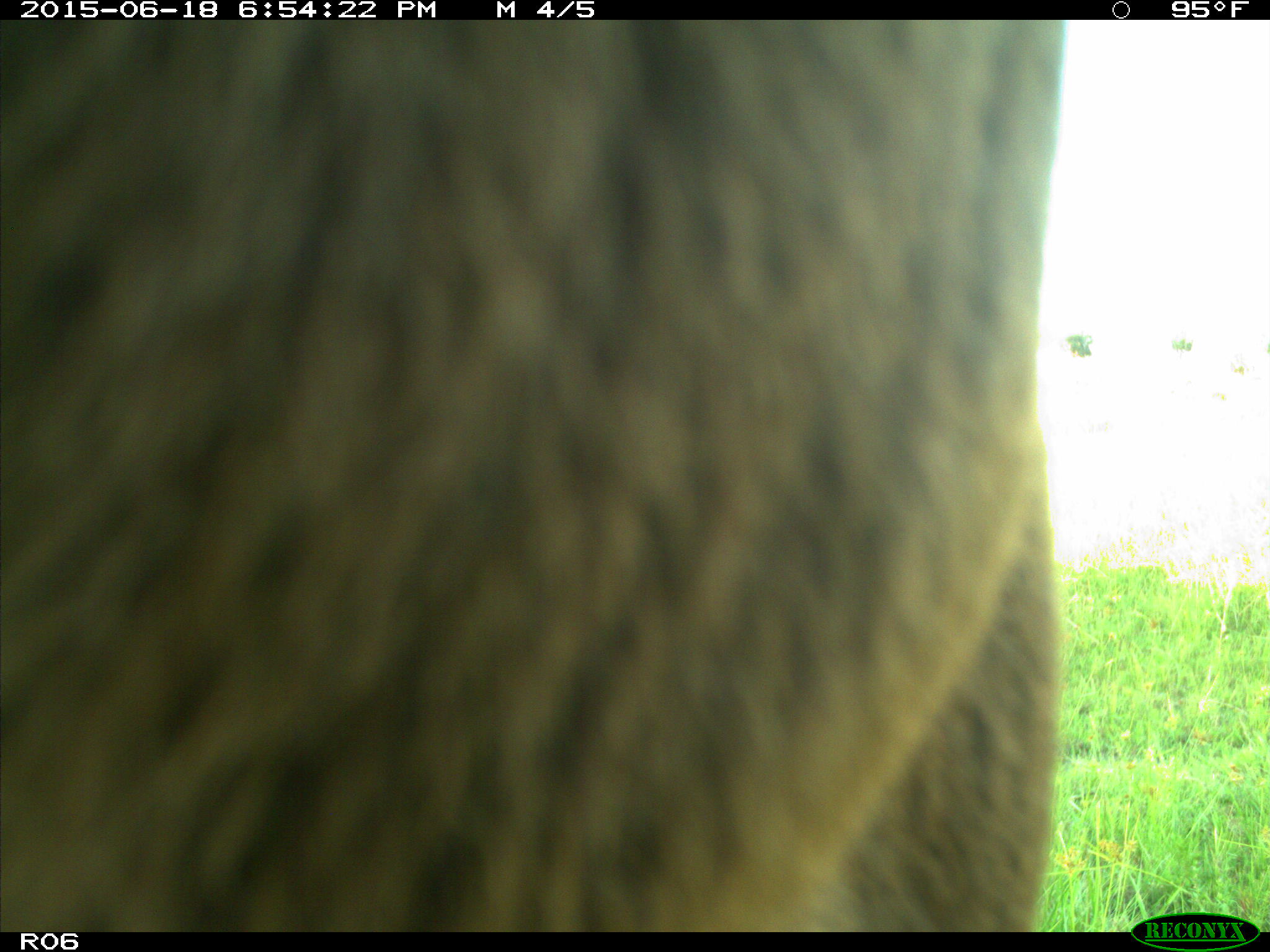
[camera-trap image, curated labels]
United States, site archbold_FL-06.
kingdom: Animalia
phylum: Chordata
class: Mammalia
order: Artiodactyla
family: Bovidae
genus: Bos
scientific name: Bos taurus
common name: domestic cow